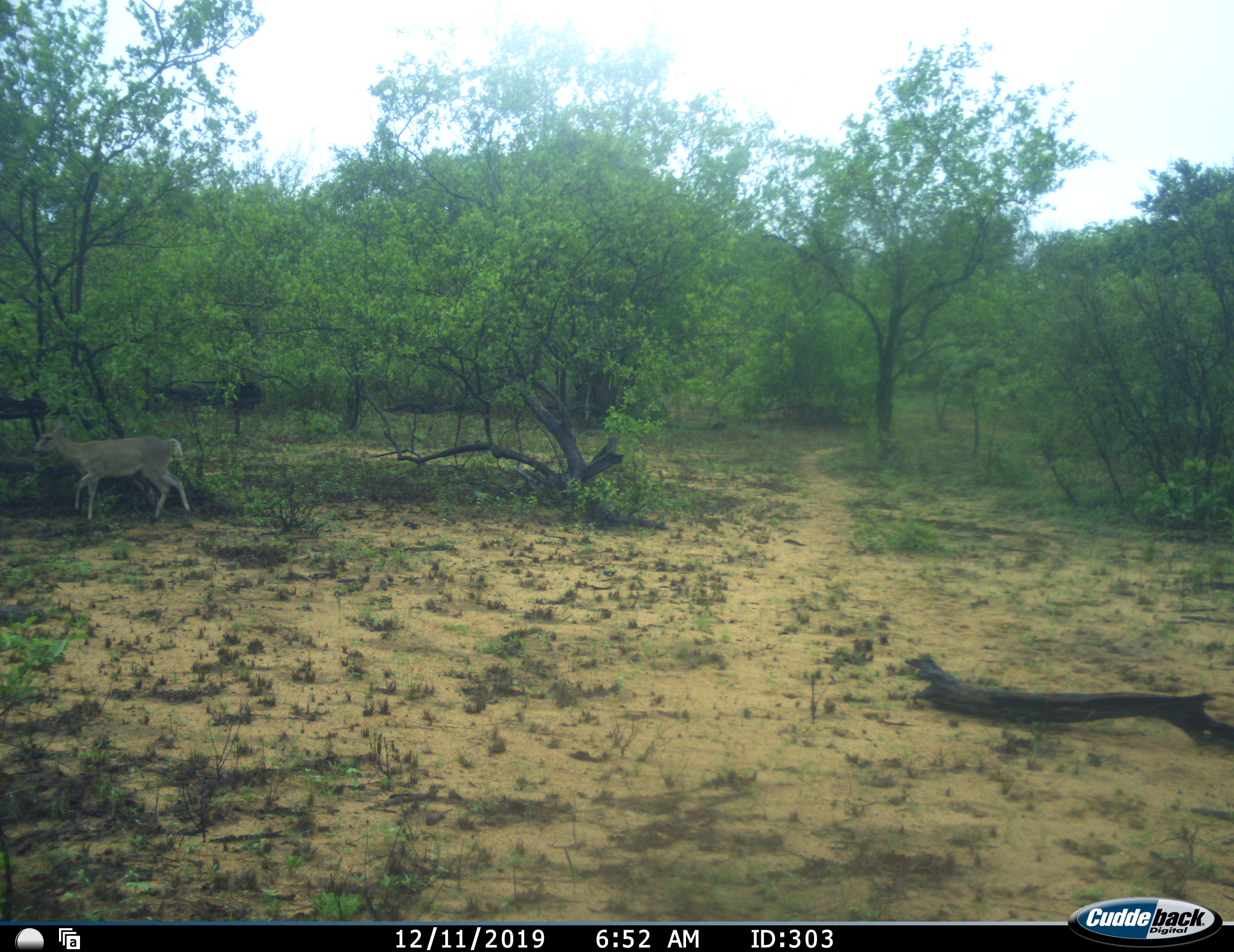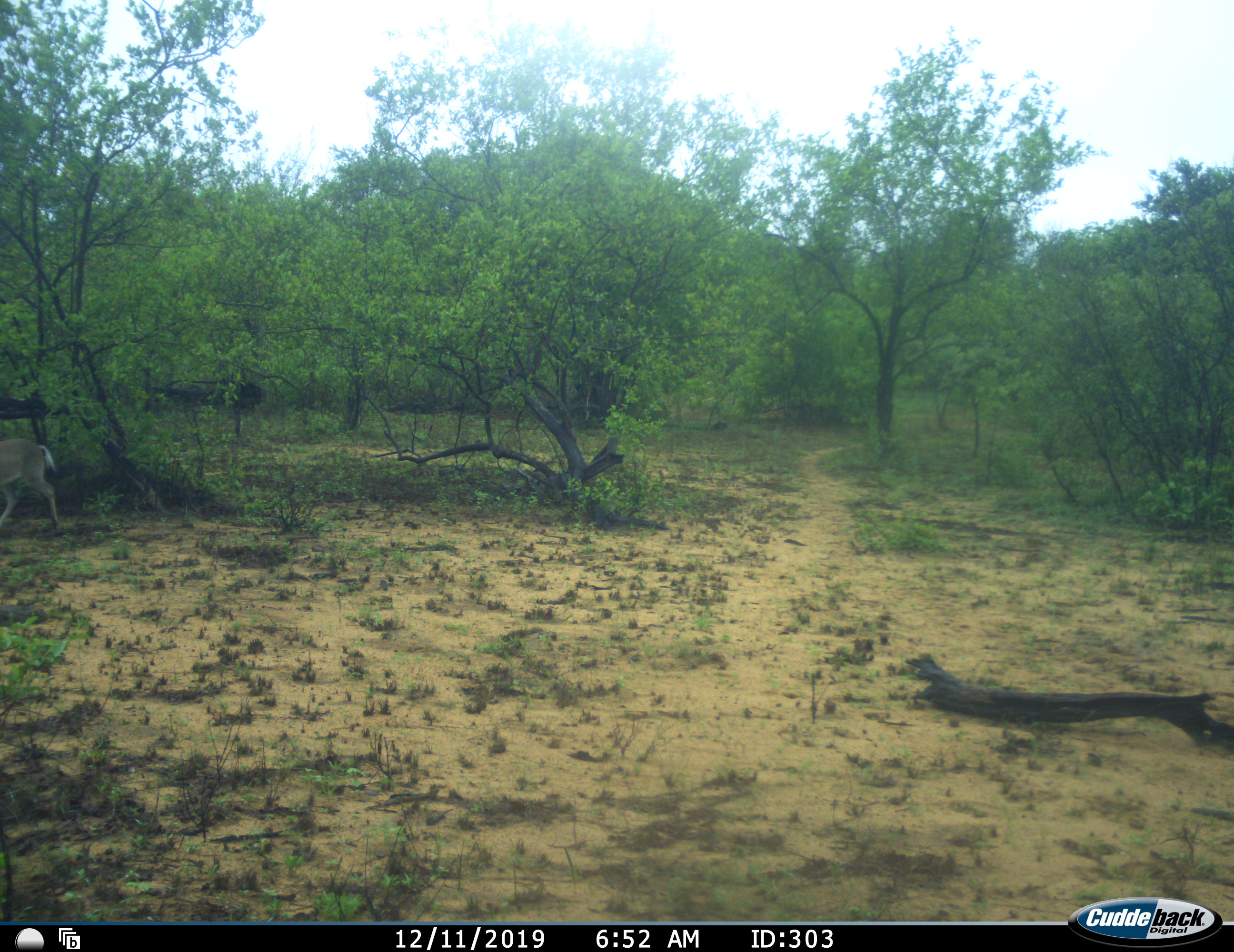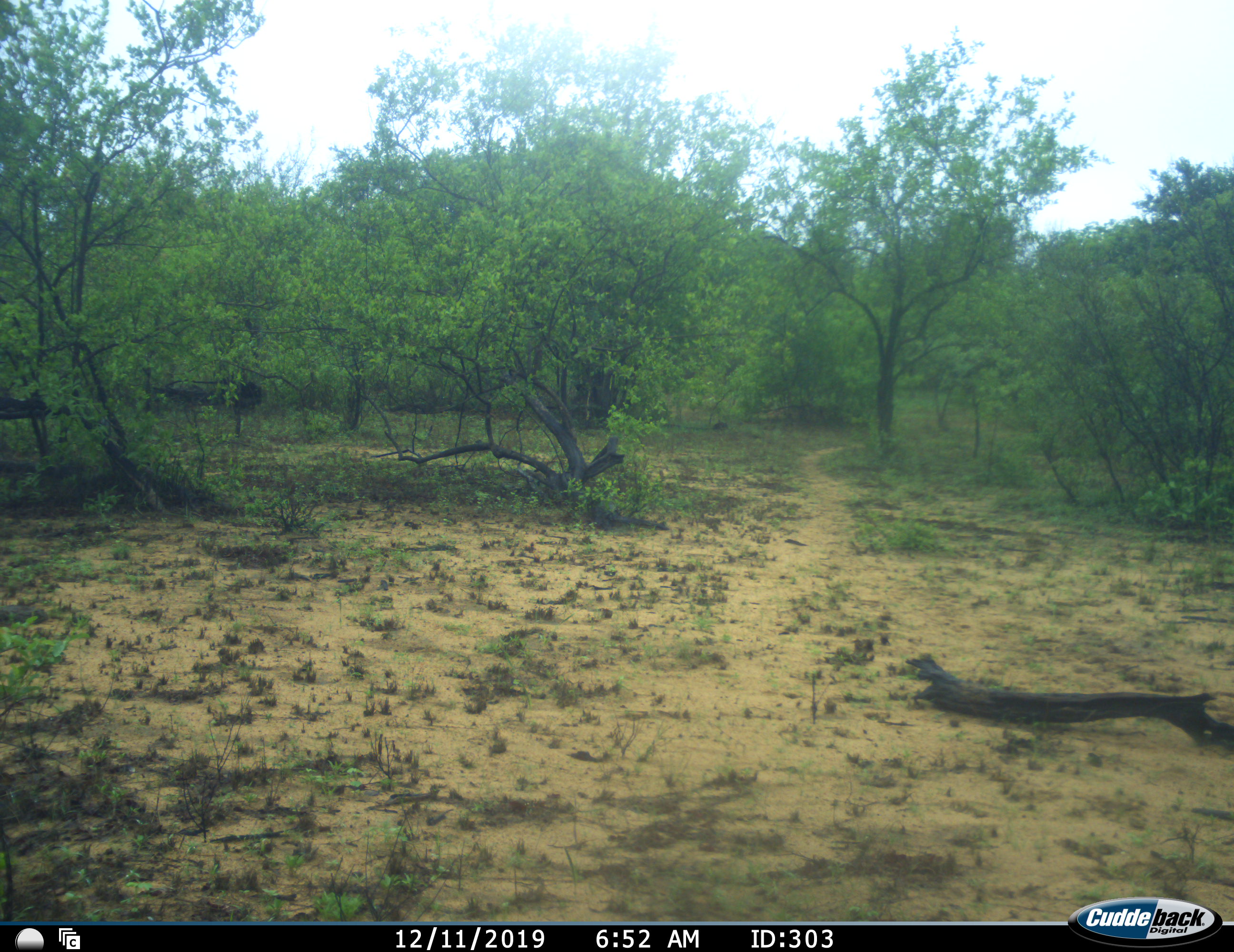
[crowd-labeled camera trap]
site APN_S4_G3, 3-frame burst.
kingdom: Animalia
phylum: Chordata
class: Mammalia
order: Artiodactyla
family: Bovidae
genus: Sylvicapra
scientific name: Sylvicapra grimmia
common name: common duiker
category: duikercommongrey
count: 1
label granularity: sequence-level